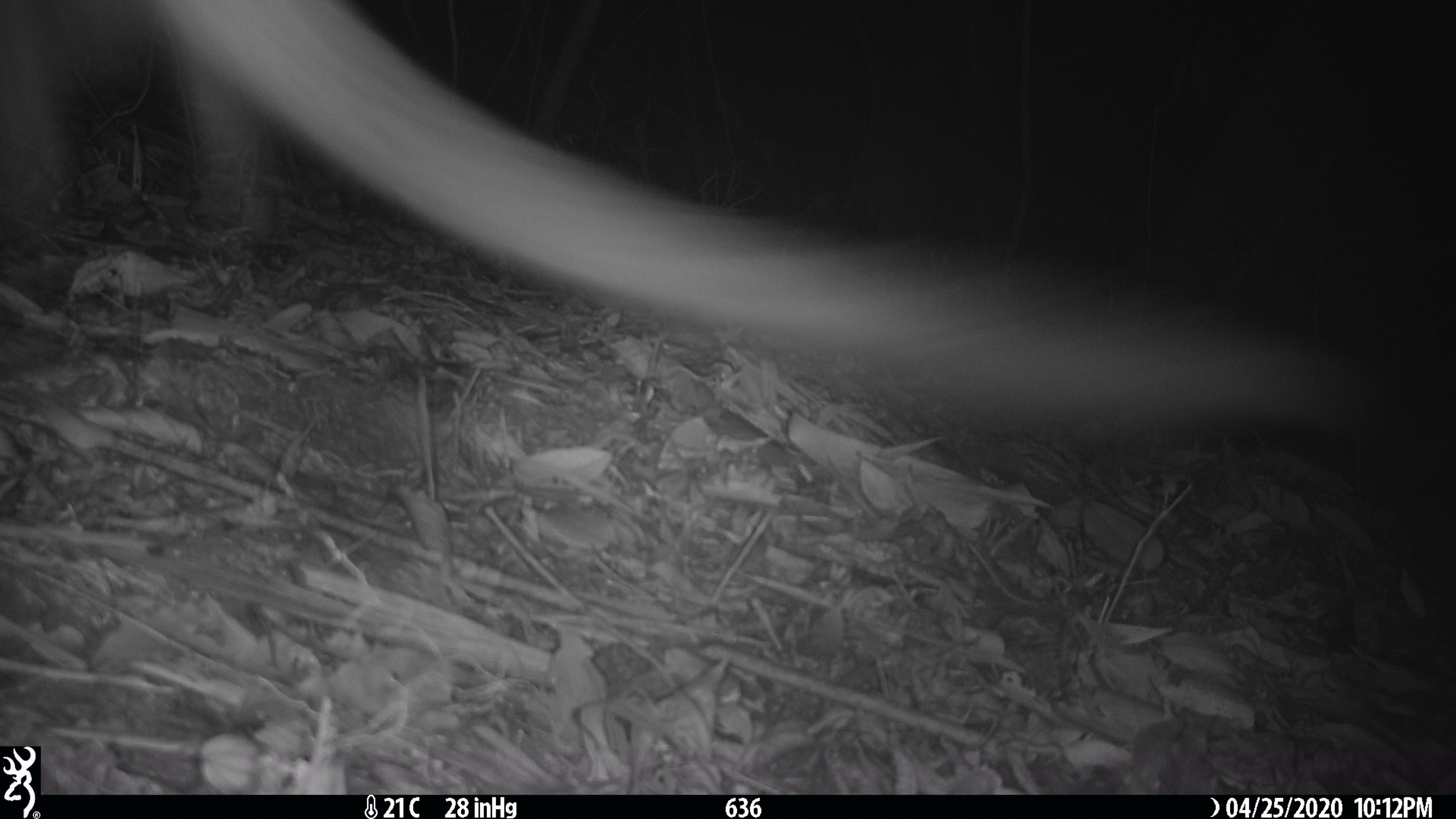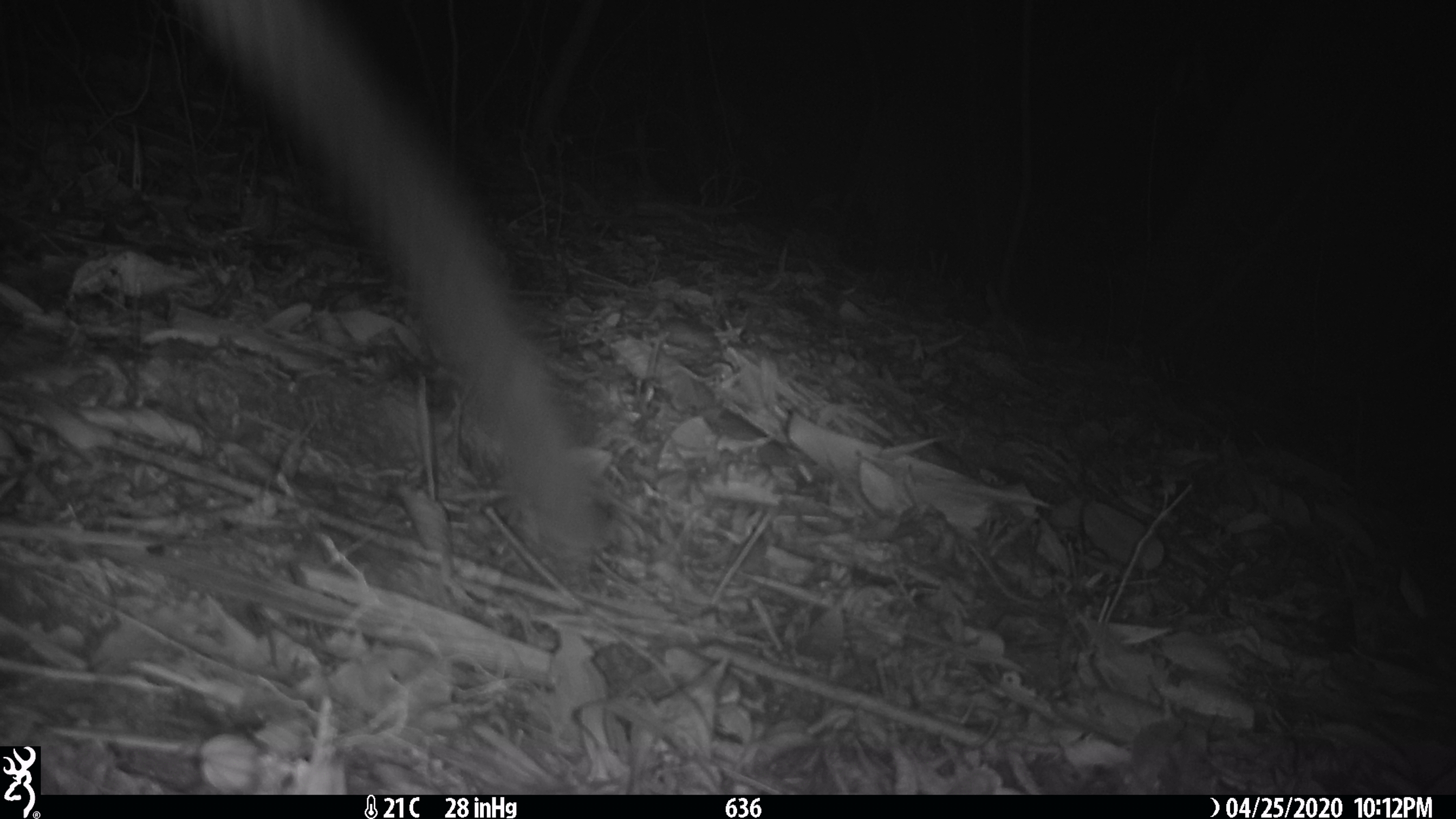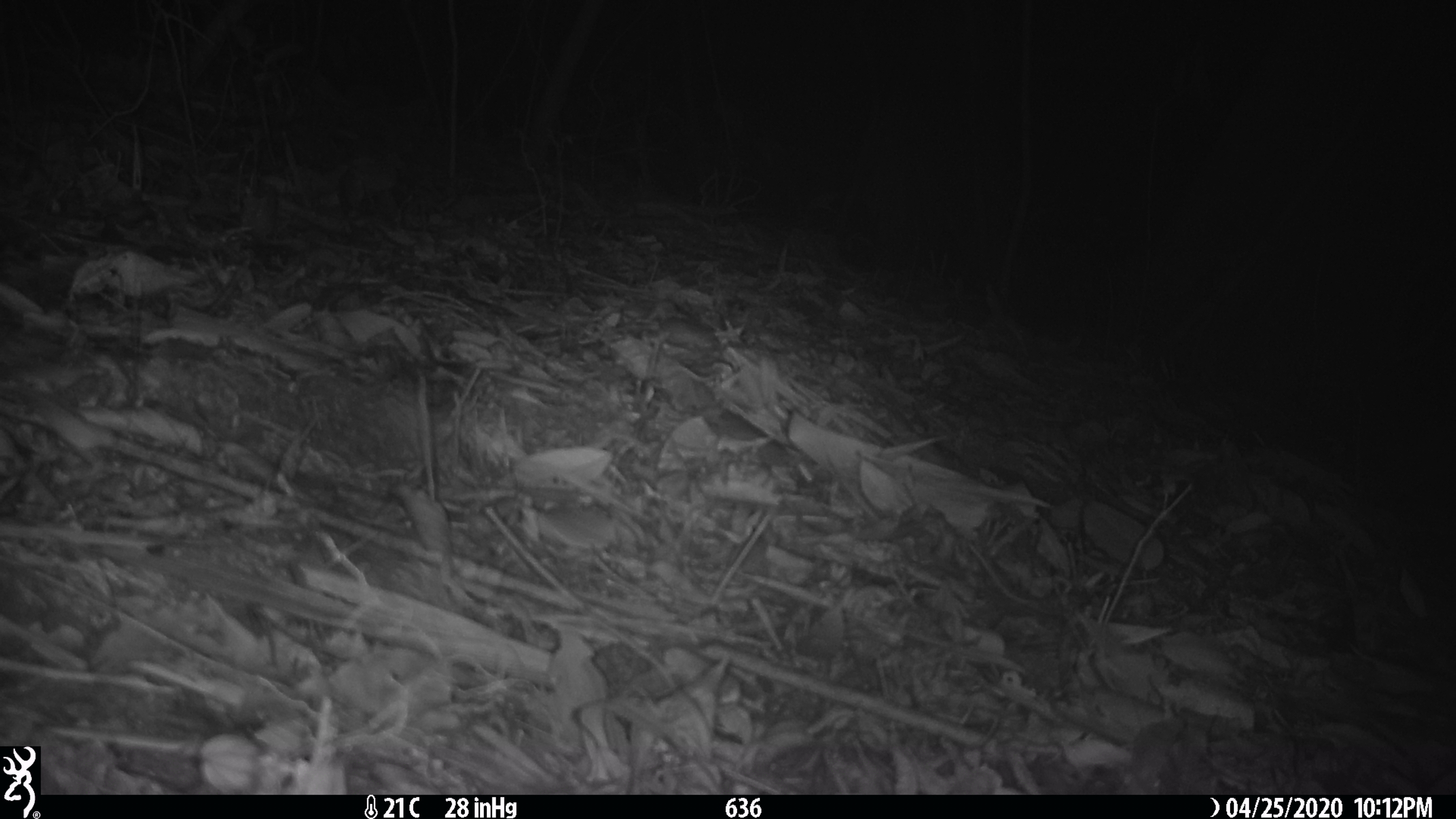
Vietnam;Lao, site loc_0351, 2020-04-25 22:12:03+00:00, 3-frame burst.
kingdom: Animalia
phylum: Chordata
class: Mammalia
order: Carnivora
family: Viverridae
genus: Paguma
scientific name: Paguma larvata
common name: masked palm civet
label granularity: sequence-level